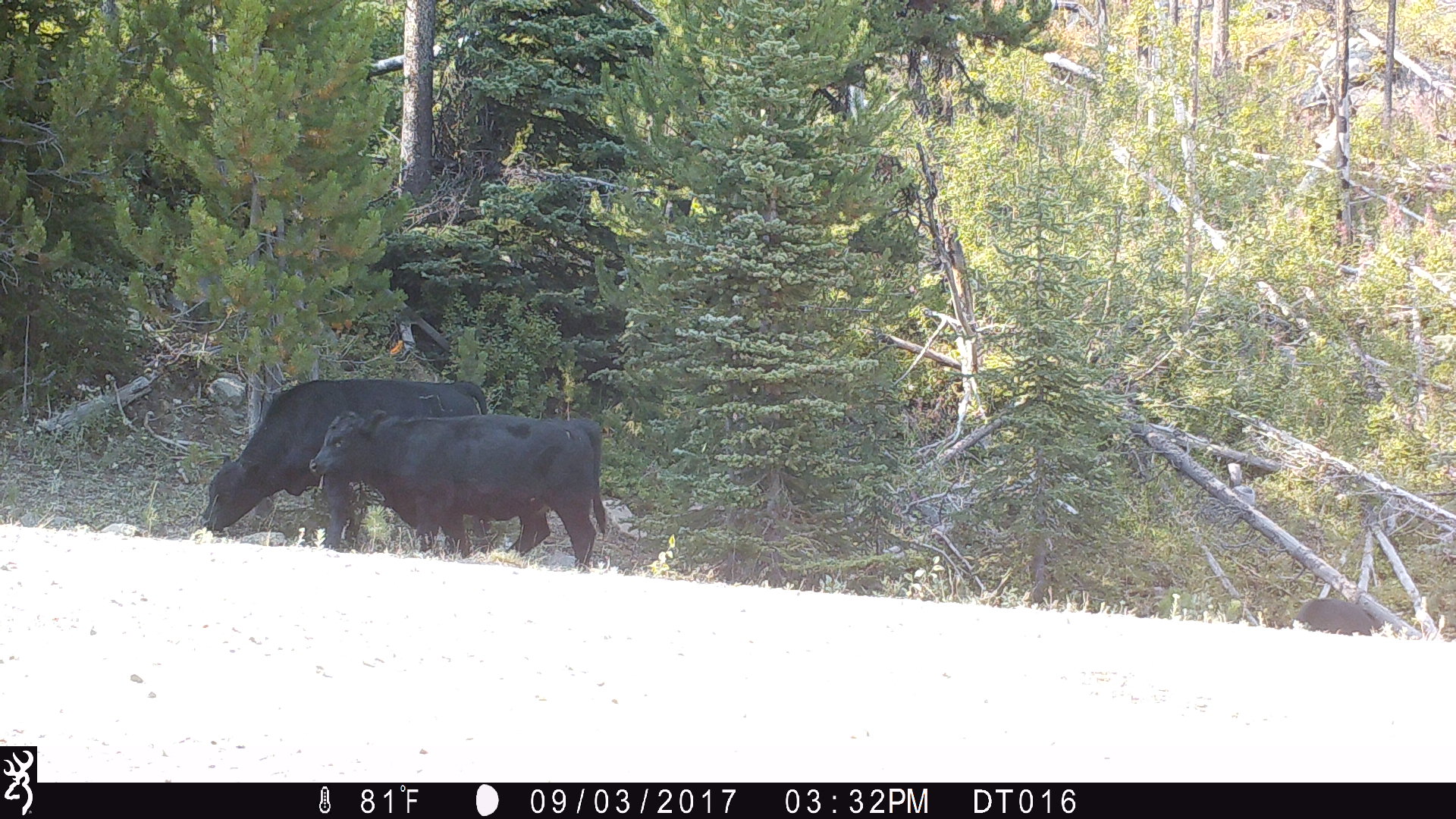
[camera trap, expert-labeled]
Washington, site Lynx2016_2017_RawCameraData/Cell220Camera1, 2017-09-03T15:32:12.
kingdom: Animalia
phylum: Chordata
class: Mammalia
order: Artiodactyla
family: Bovidae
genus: Bos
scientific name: Bos taurus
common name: domestic cattle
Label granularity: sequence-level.